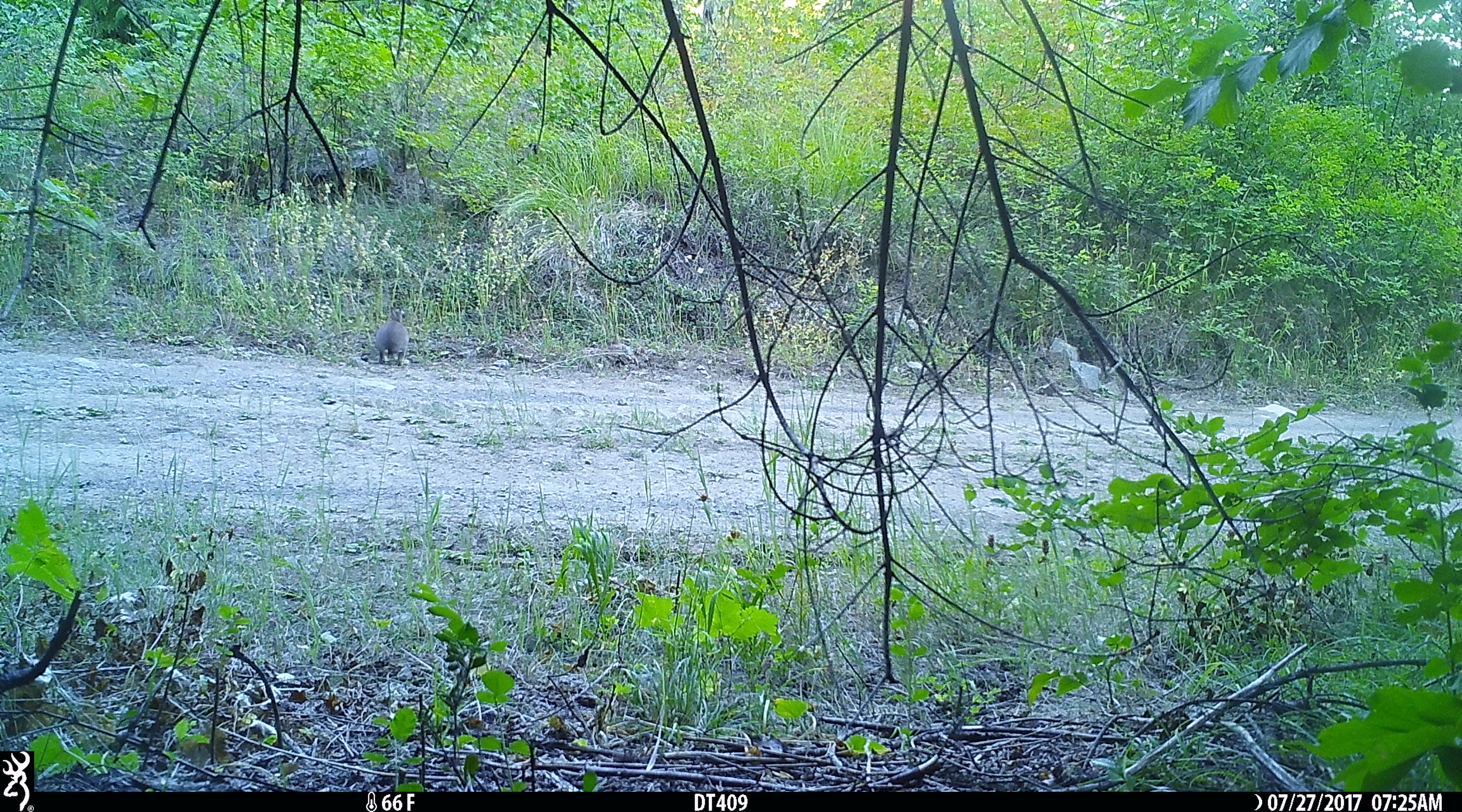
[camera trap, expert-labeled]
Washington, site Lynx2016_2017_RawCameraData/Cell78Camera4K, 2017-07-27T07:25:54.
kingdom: Animalia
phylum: Chordata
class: Mammalia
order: Lagomorpha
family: Leporidae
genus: Lepus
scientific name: Lepus americanus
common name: snowshoe hare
Lepus americanus (snowshoe hare). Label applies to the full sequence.